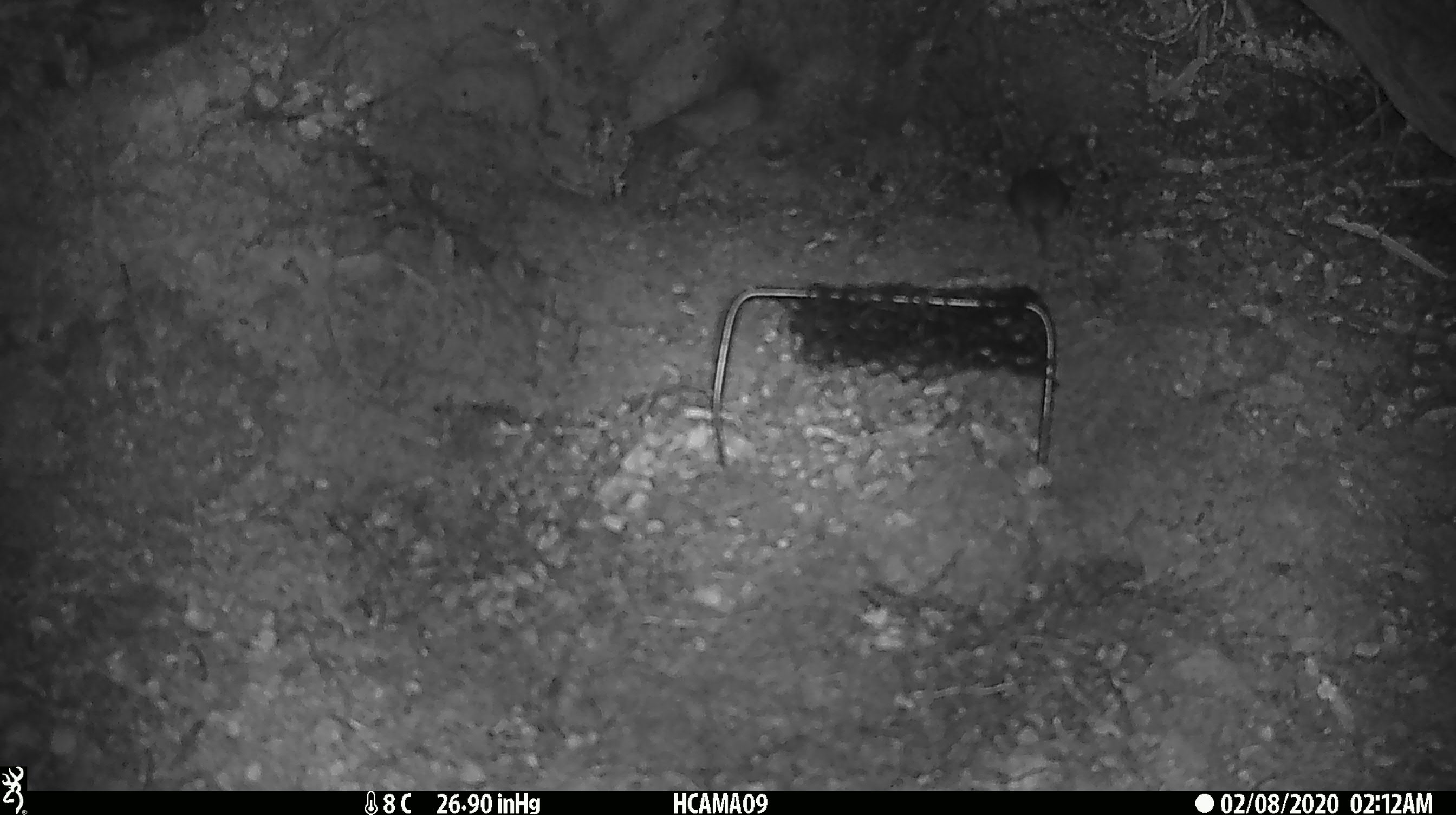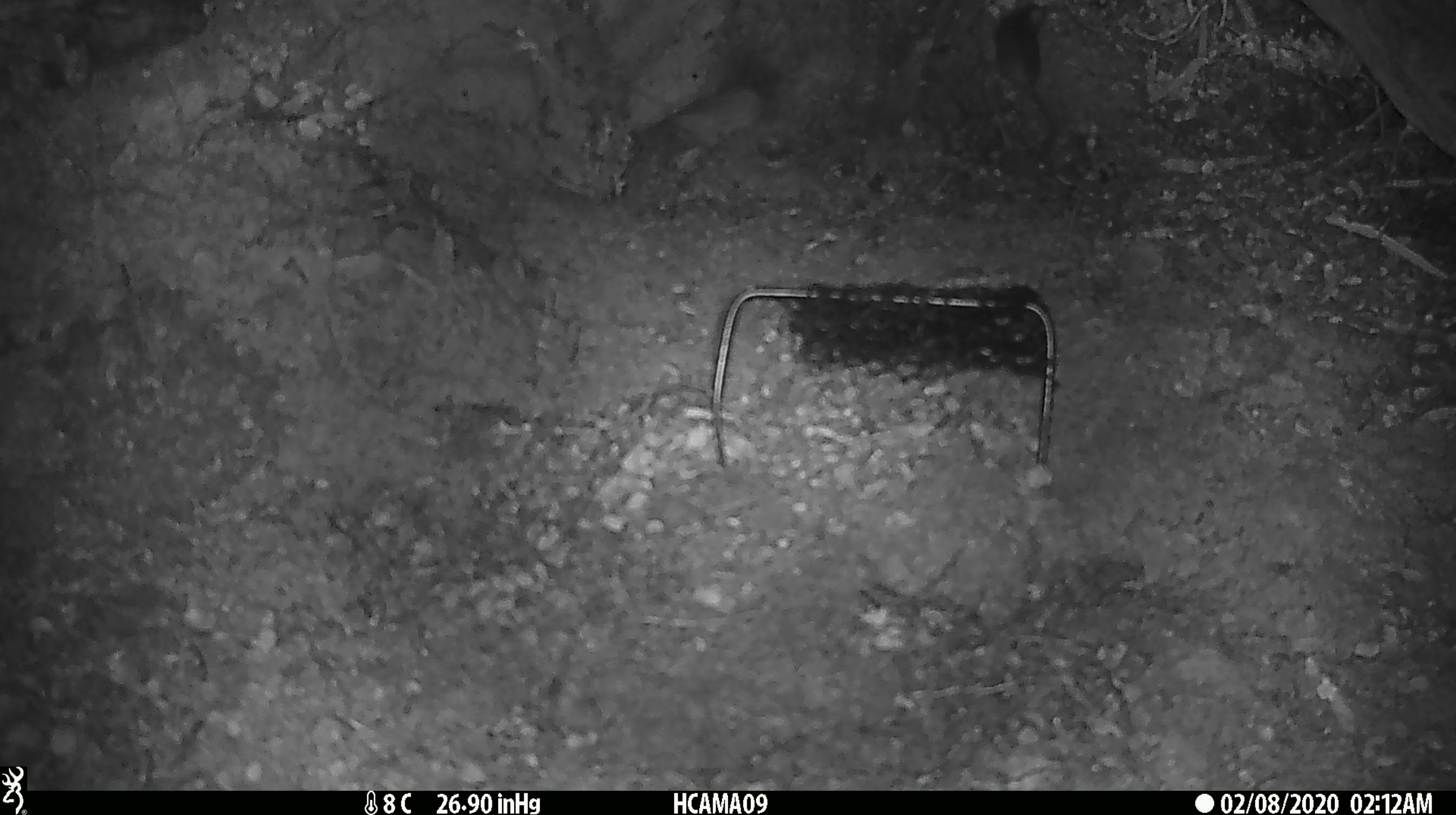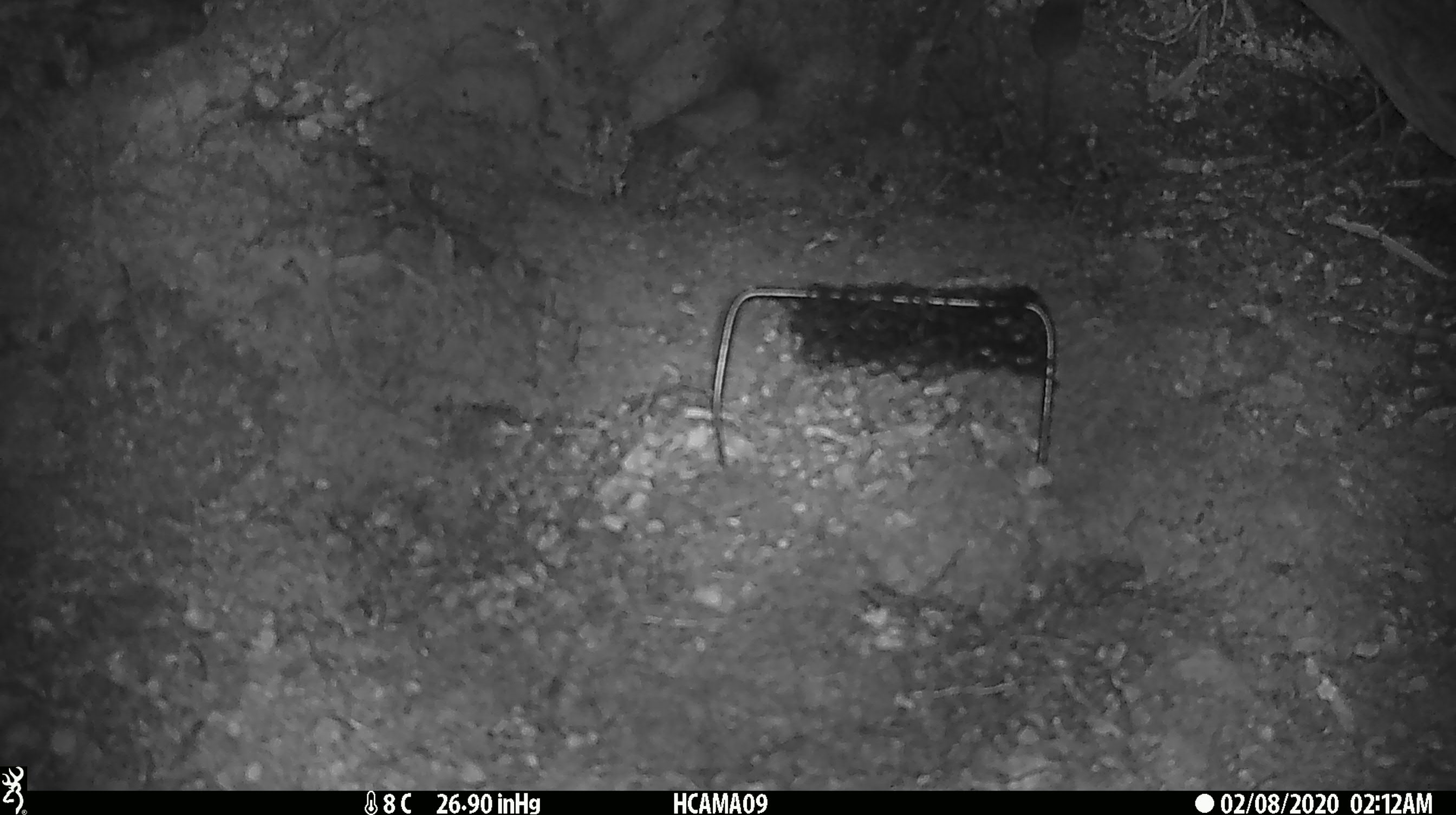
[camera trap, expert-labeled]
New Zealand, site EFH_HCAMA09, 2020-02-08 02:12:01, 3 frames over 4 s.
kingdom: Animalia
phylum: Chordata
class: Mammalia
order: Rodentia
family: Muridae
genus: Mus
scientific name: Mus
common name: mouse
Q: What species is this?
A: Mouse (Mus).